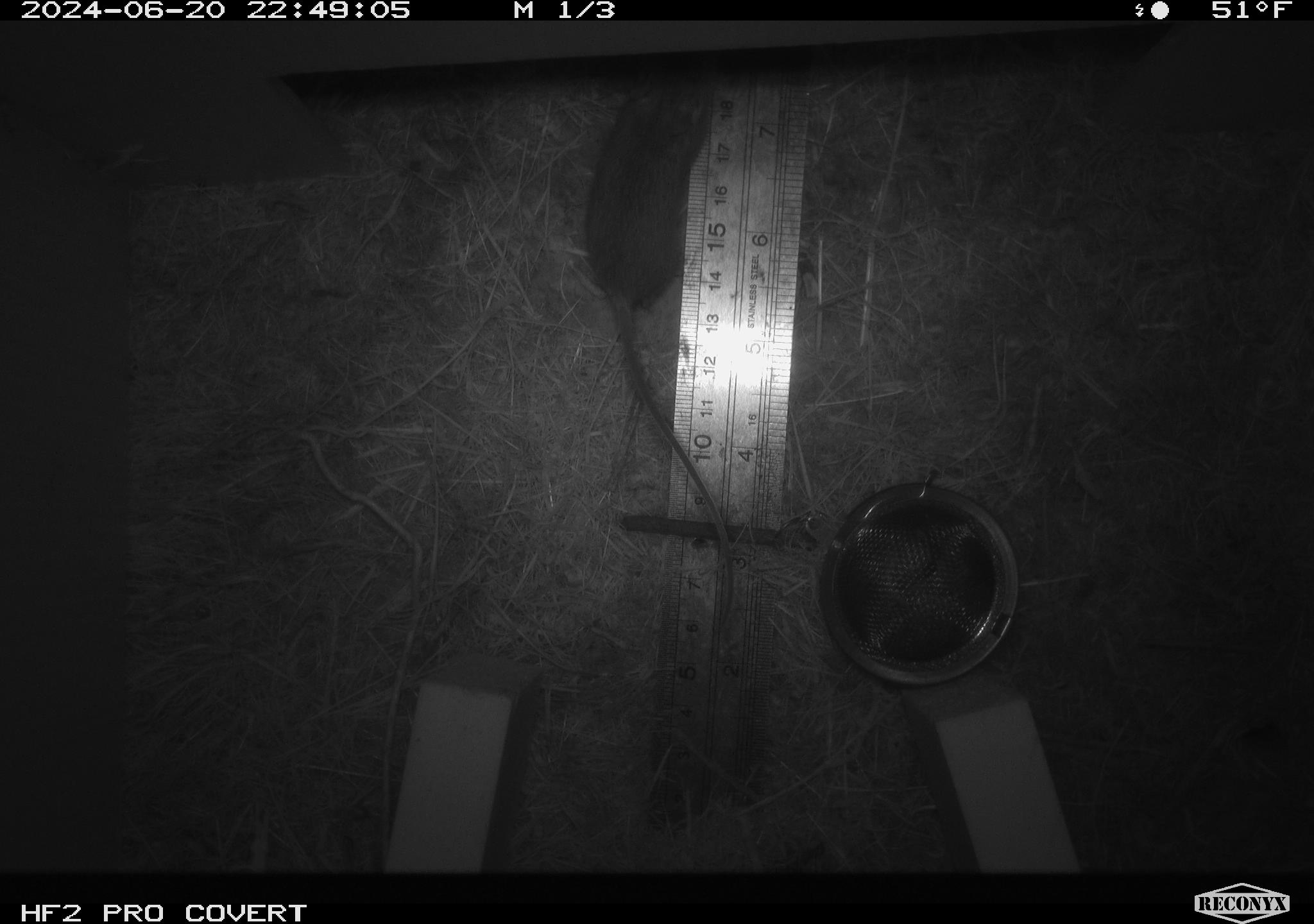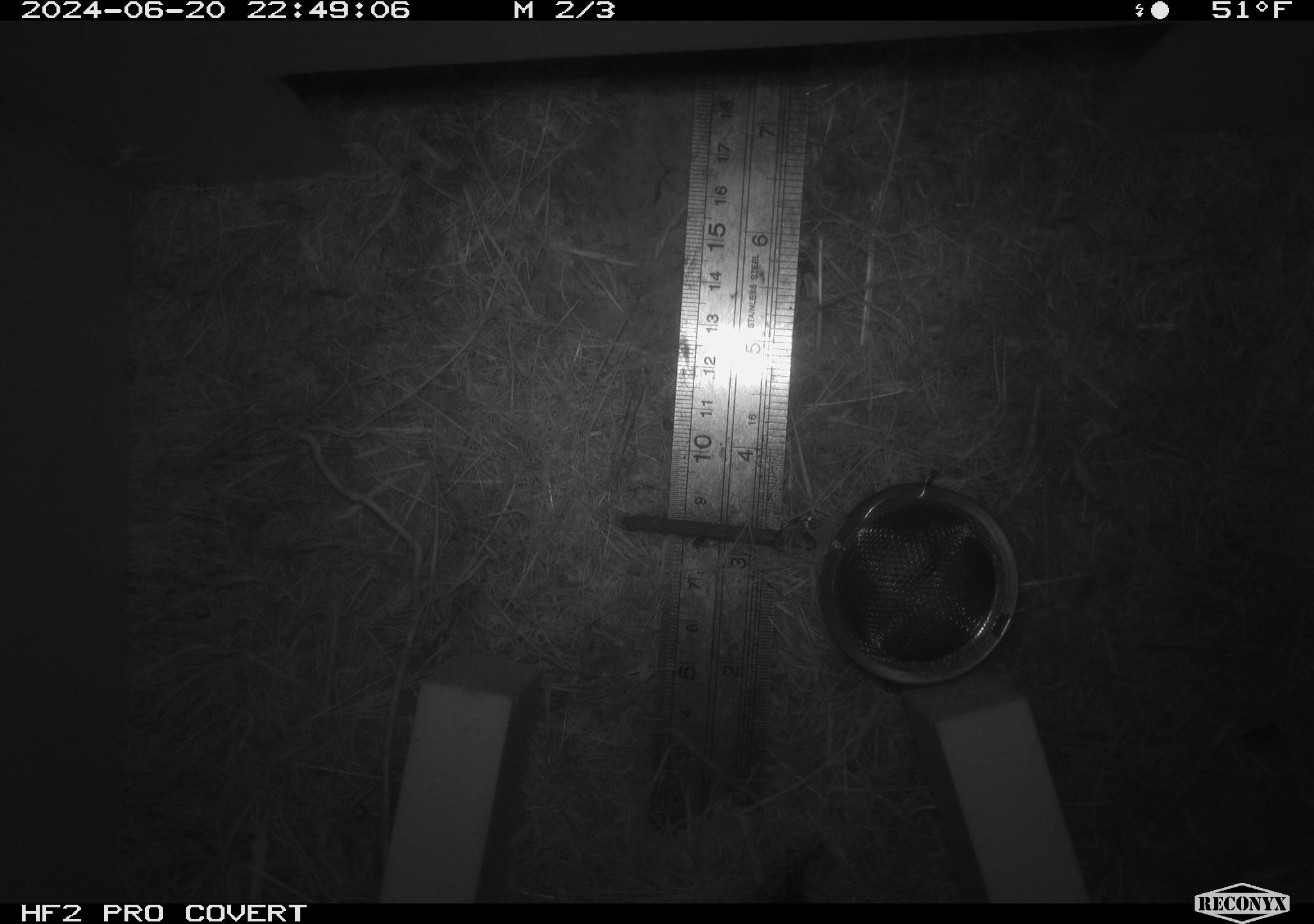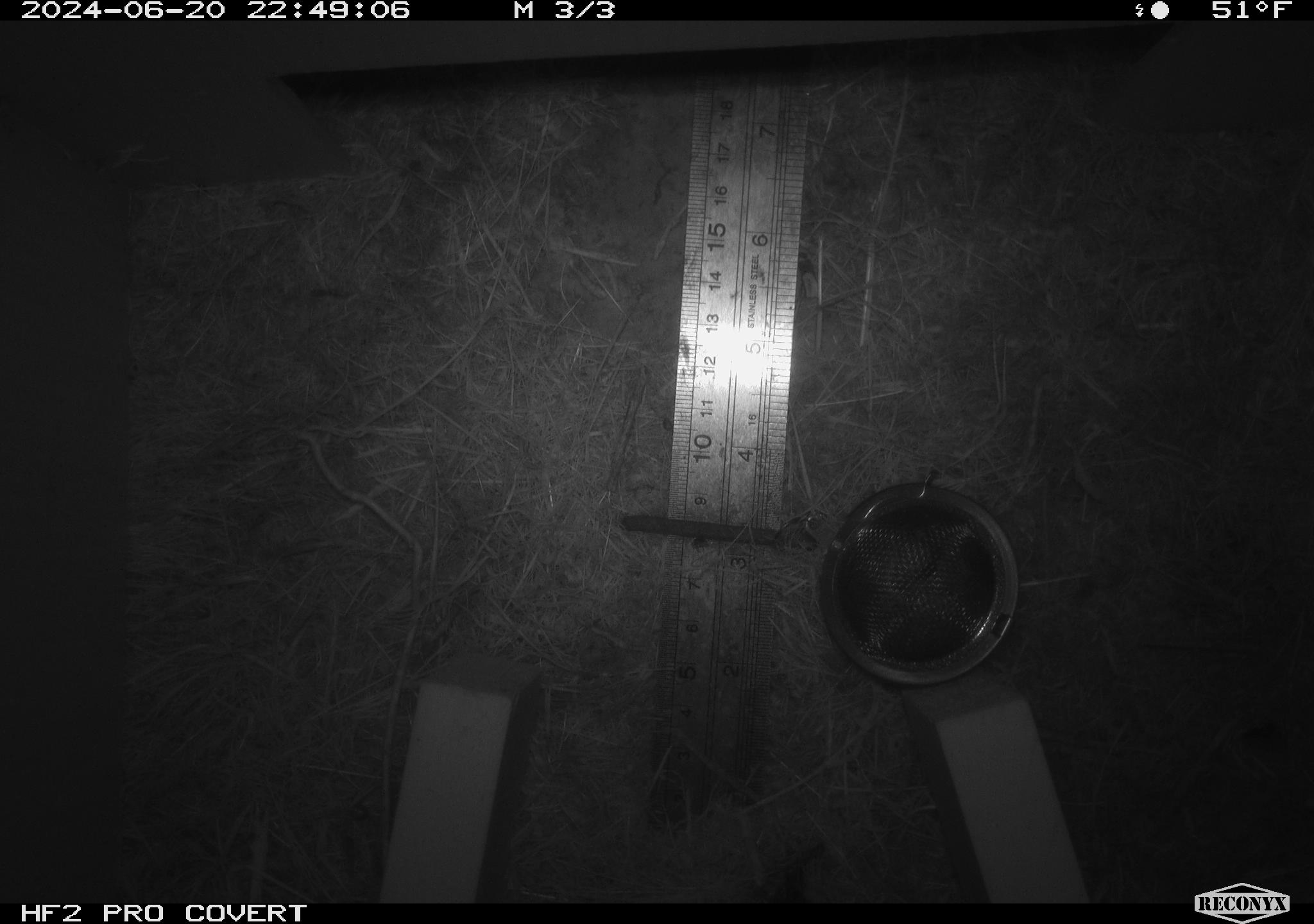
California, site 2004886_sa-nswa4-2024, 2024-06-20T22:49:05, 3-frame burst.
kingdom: Animalia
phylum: Chordata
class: Mammalia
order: Rodentia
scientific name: Rodentia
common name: rodent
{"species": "rodent (Rodentia)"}